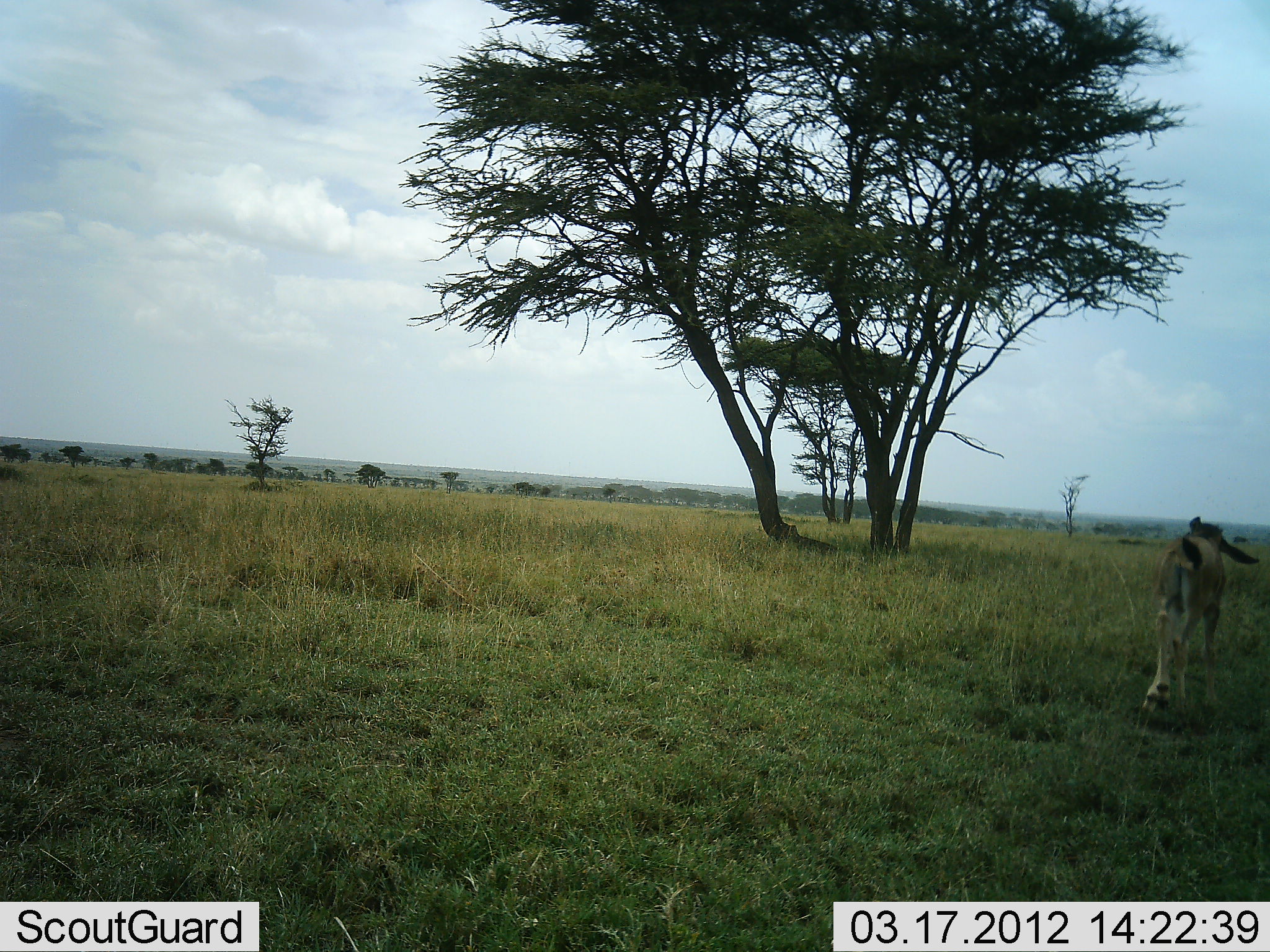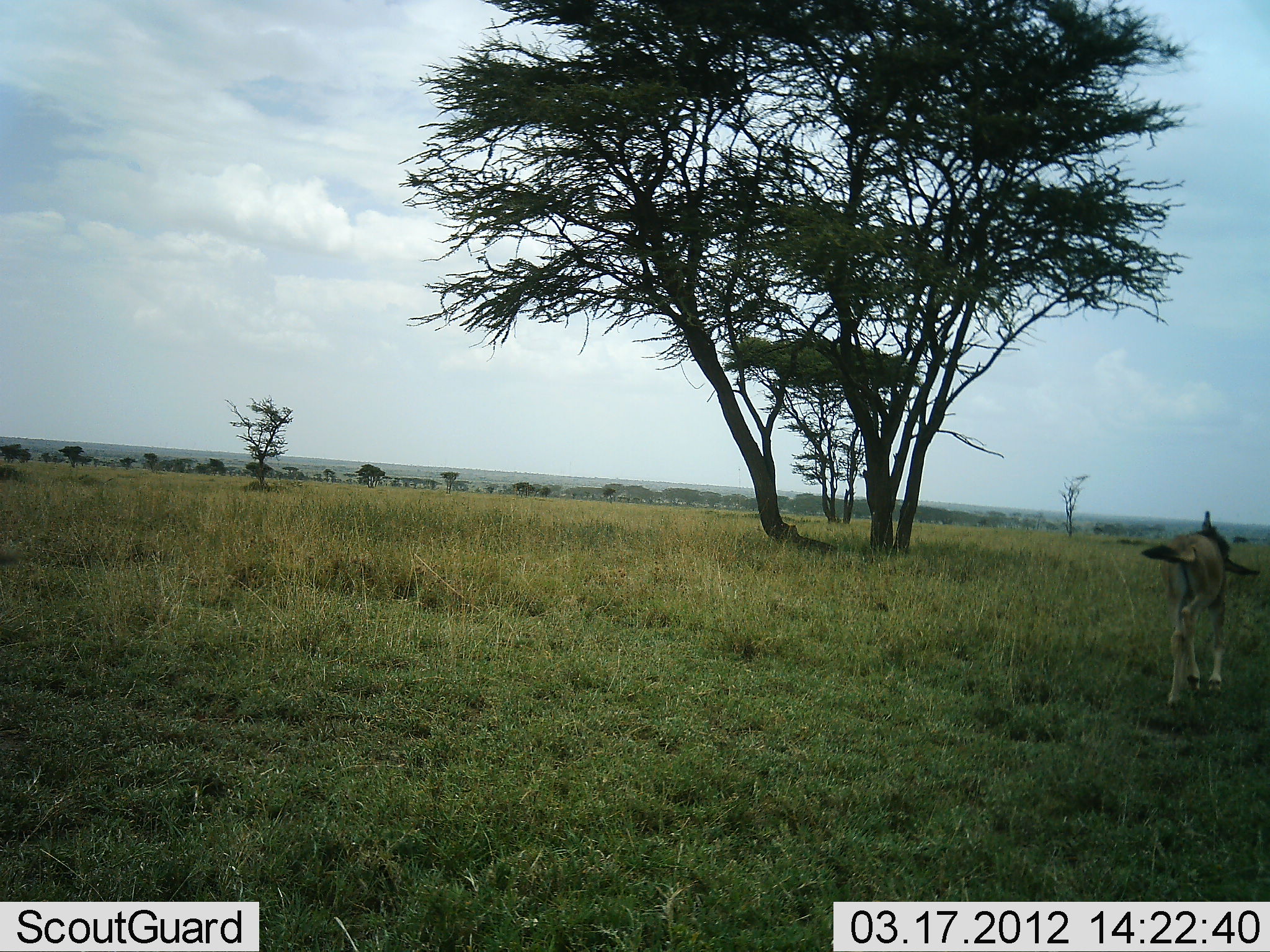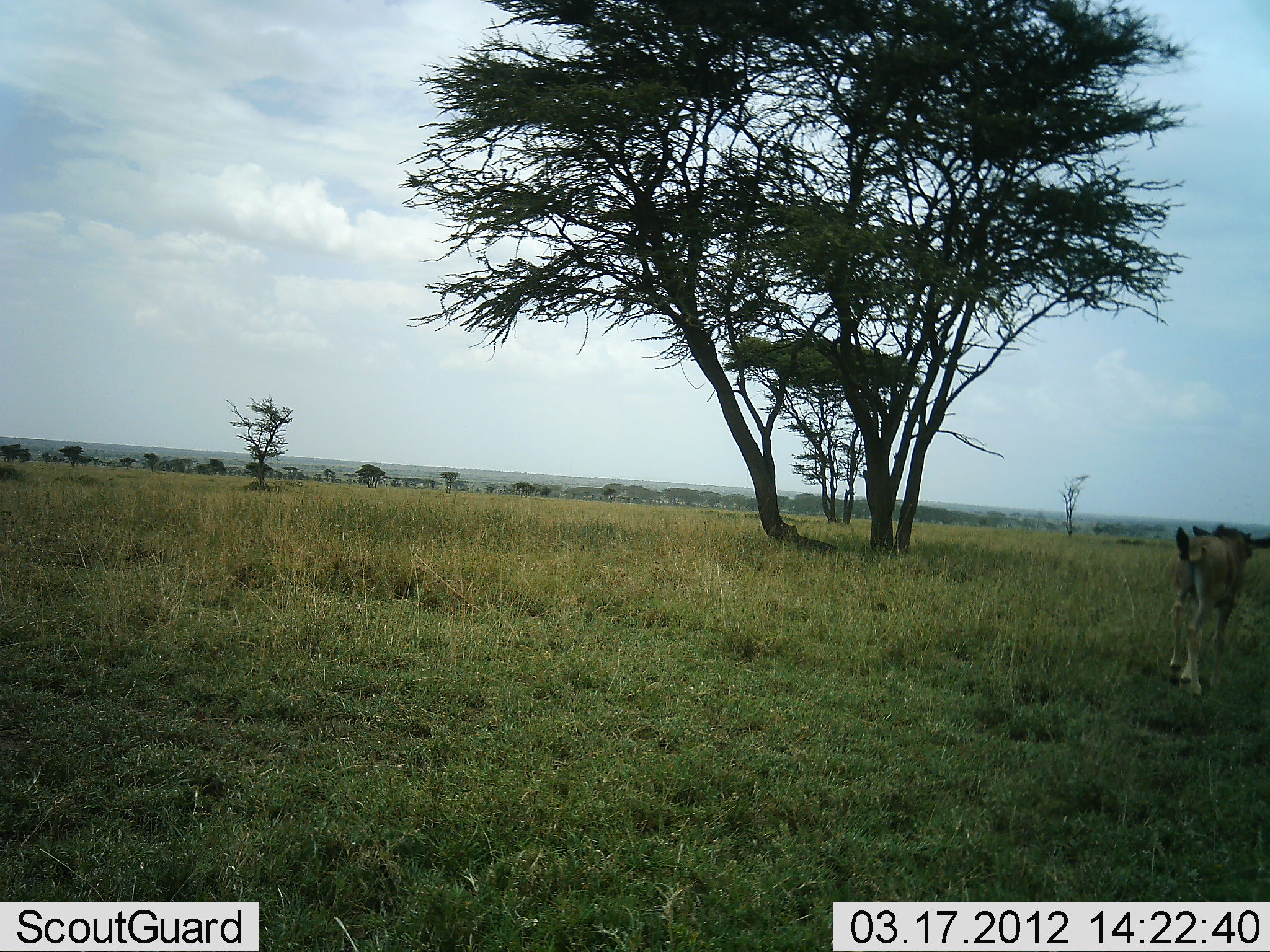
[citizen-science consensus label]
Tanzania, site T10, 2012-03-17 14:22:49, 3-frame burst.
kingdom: Animalia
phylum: Chordata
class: Mammalia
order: Artiodactyla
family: Bovidae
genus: Eudorcas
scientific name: Eudorcas thomsonii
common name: thomson's gazelle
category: gazellethomsons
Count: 1.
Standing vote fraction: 0%.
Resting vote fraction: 0%.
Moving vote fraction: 100%.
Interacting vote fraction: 0%.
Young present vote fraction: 43%.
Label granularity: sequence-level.